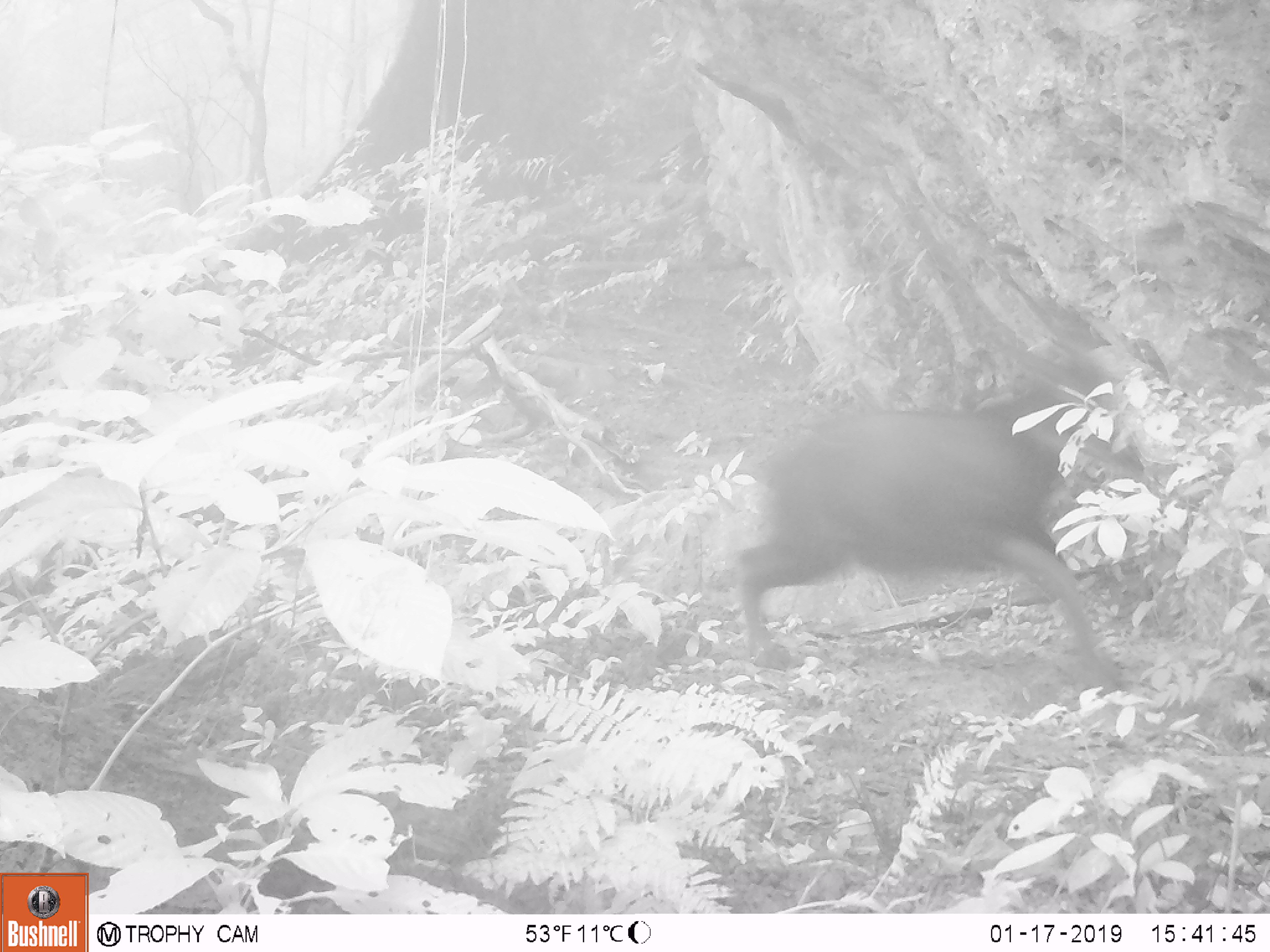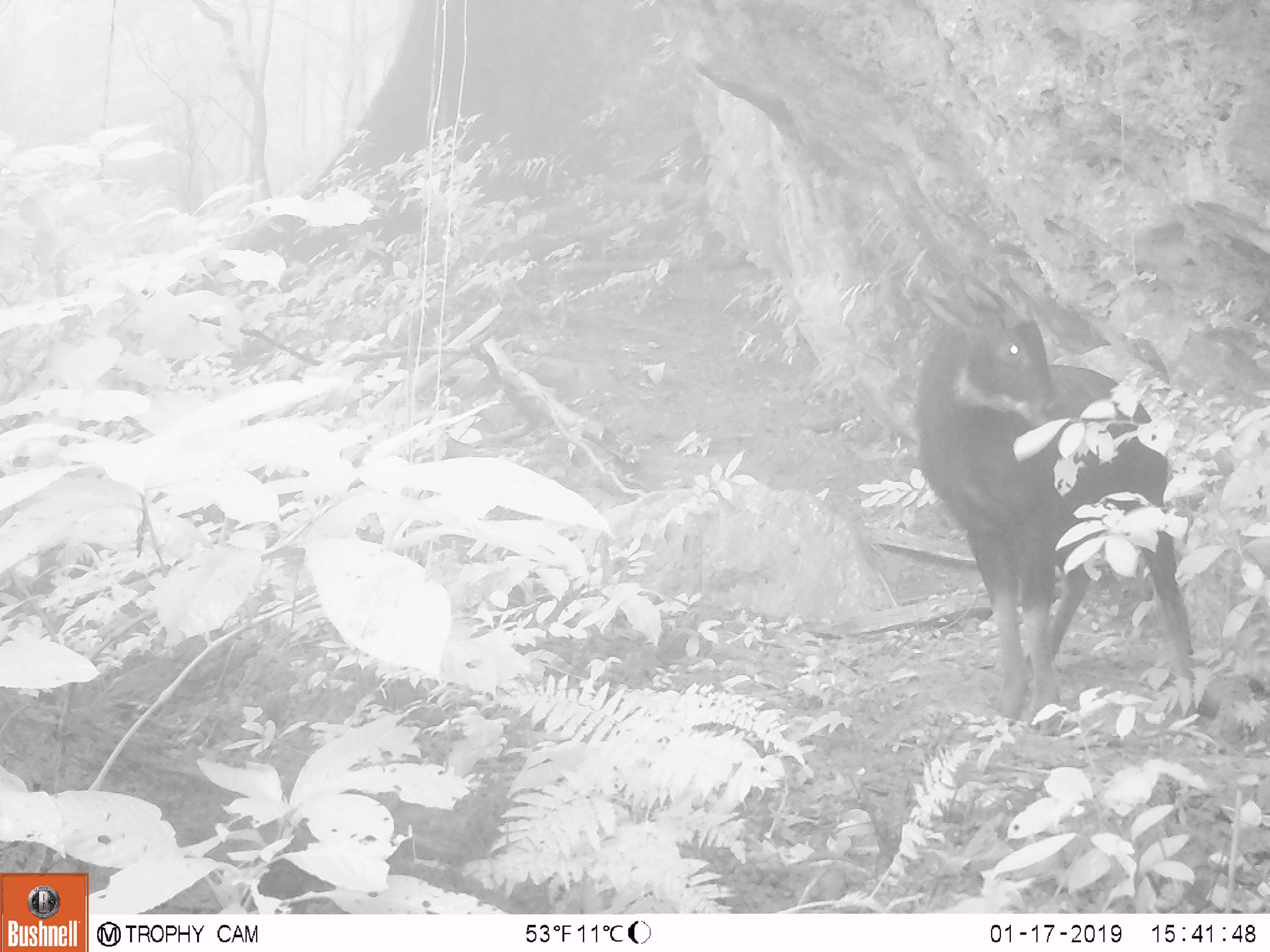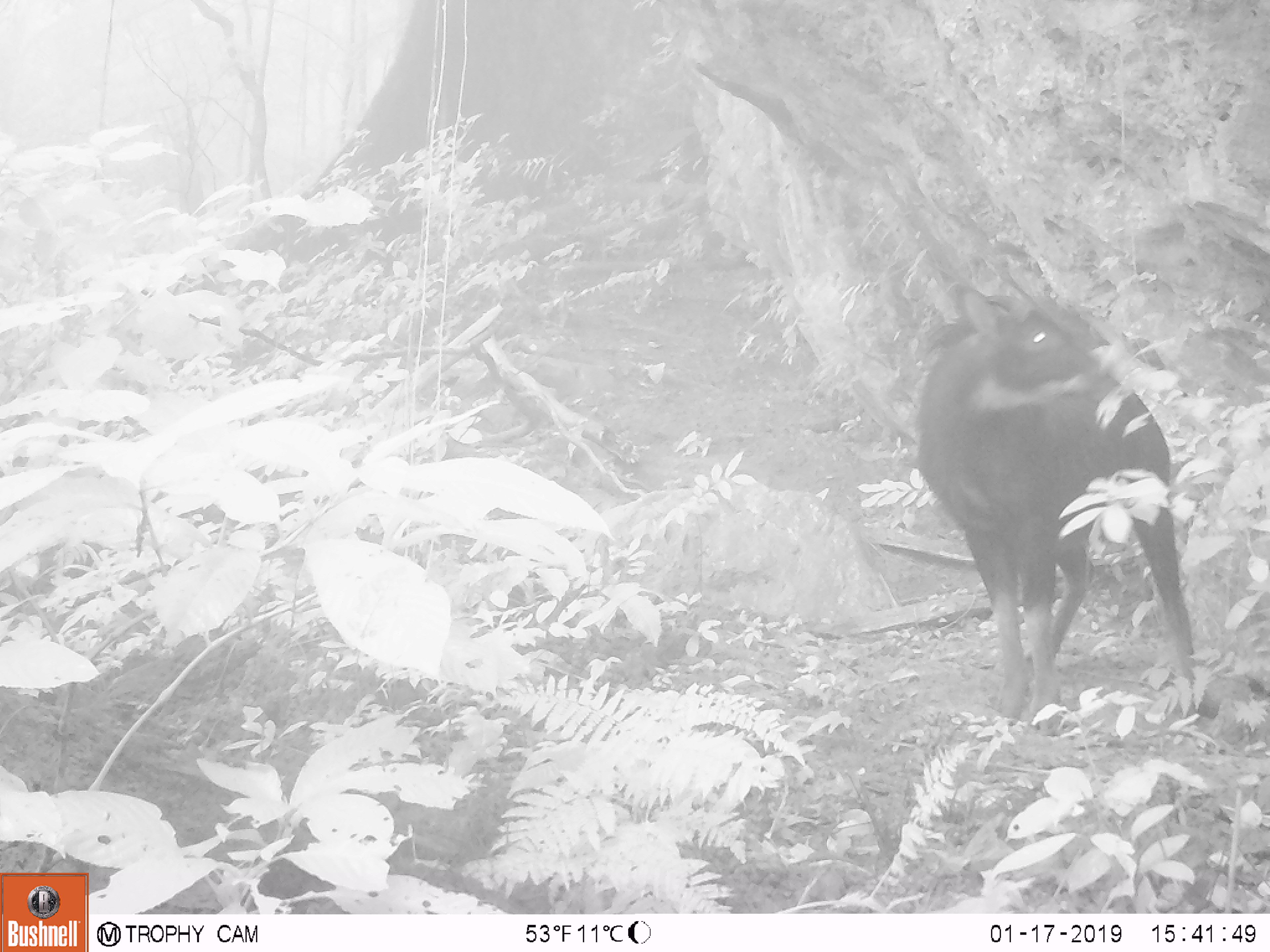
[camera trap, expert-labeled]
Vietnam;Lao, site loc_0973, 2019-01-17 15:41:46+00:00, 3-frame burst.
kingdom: Animalia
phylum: Chordata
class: Mammalia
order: Artiodactyla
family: Bovidae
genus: Capricornis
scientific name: Capricornis sumatraensis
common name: chinese serow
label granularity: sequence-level